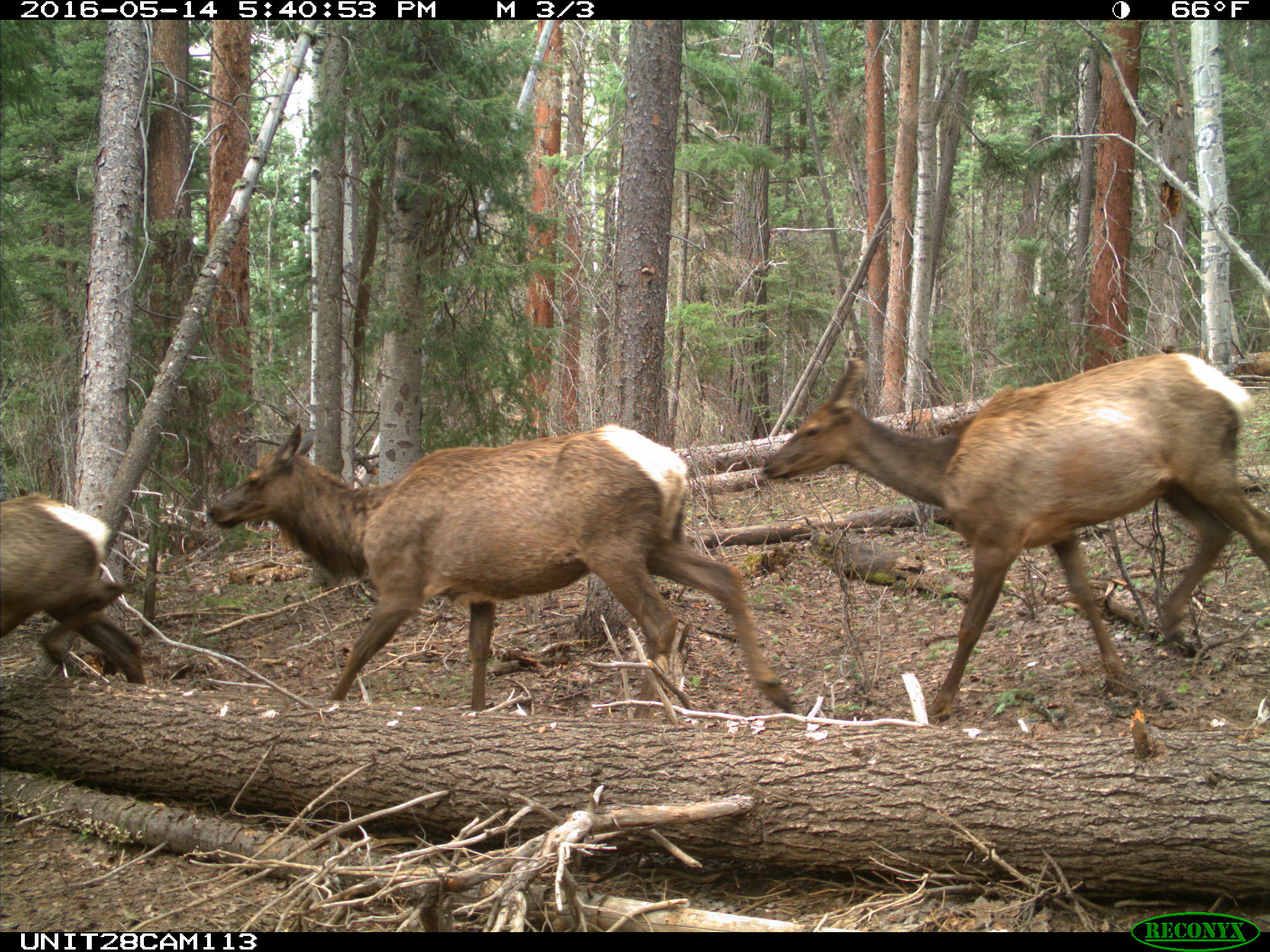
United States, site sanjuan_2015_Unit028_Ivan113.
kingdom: Animalia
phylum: Chordata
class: Mammalia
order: Artiodactyla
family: Cervidae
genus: Cervus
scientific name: Cervus elaphus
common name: red deer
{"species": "Cervus elaphus (red deer)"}